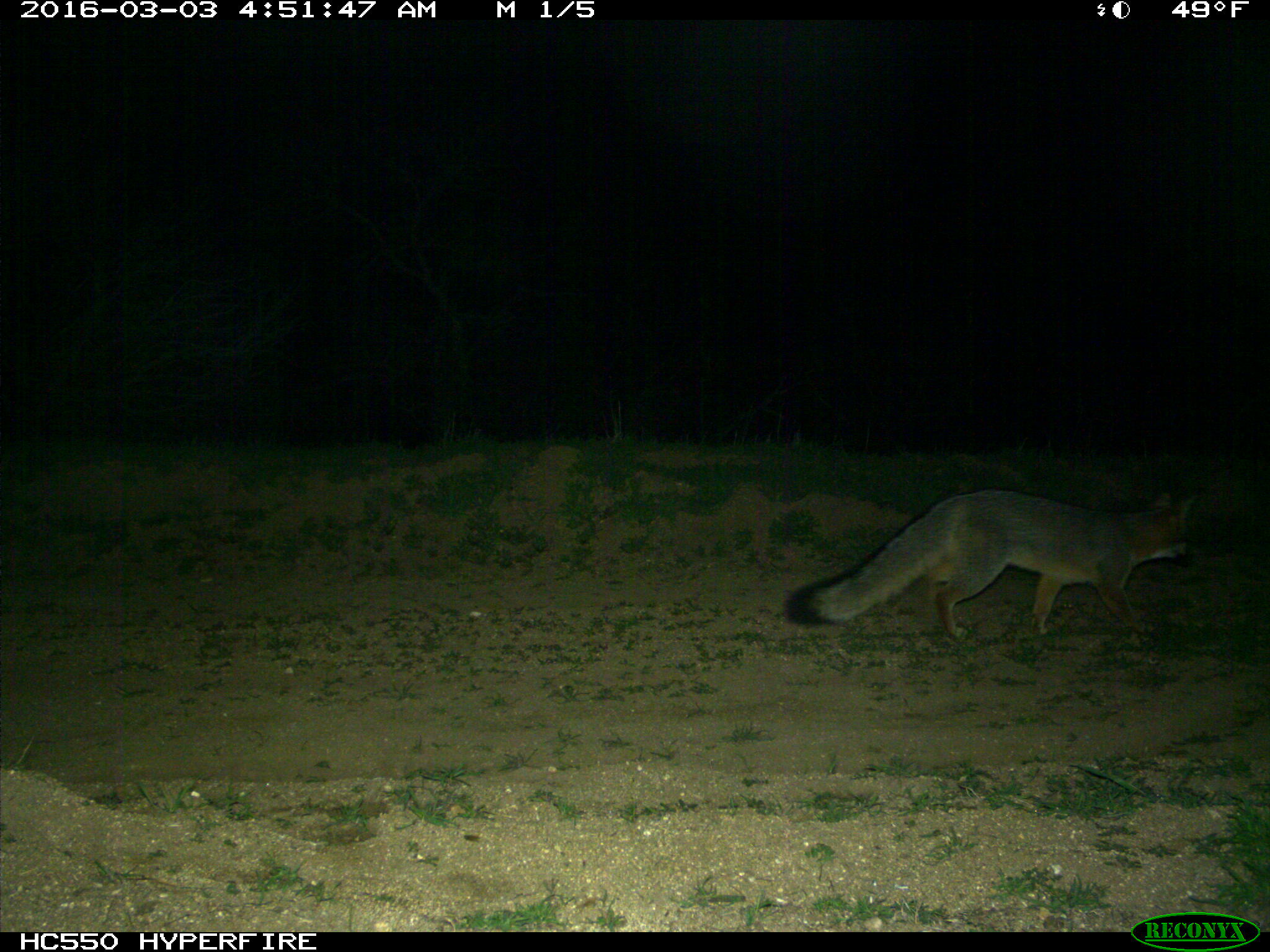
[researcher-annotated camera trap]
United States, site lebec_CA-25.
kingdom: Animalia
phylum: Chordata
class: Mammalia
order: Carnivora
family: Canidae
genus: Urocyon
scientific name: Urocyon cinereoargenteus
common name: gray fox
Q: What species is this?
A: Urocyon cinereoargenteus (gray fox).